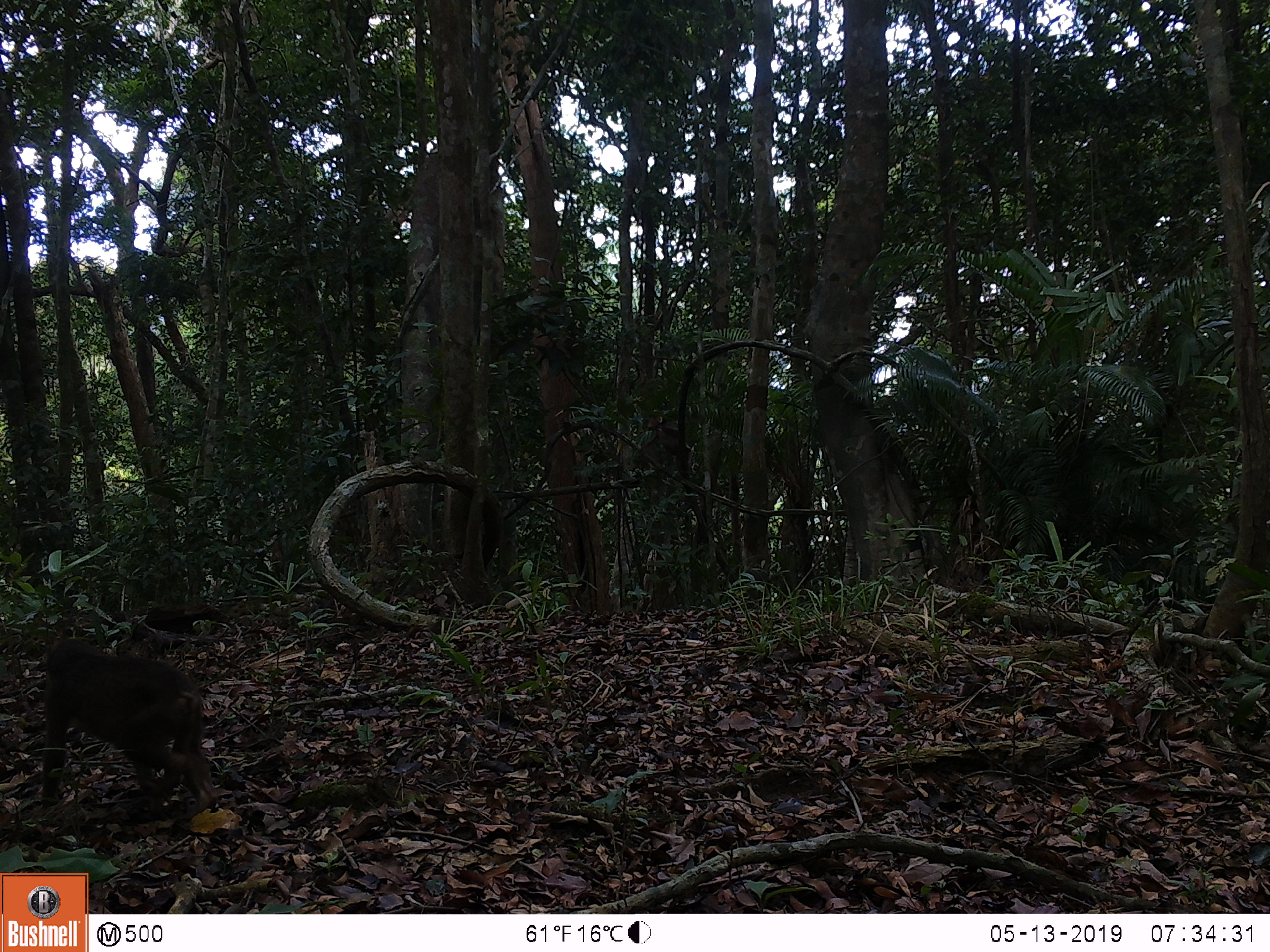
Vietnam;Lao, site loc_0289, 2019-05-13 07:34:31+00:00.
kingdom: Animalia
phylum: Chordata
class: Mammalia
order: Primates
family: Cercopithecidae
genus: Macaca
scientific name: Macaca arctoides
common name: stump-tailed macaque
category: stump tailed macaque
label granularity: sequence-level